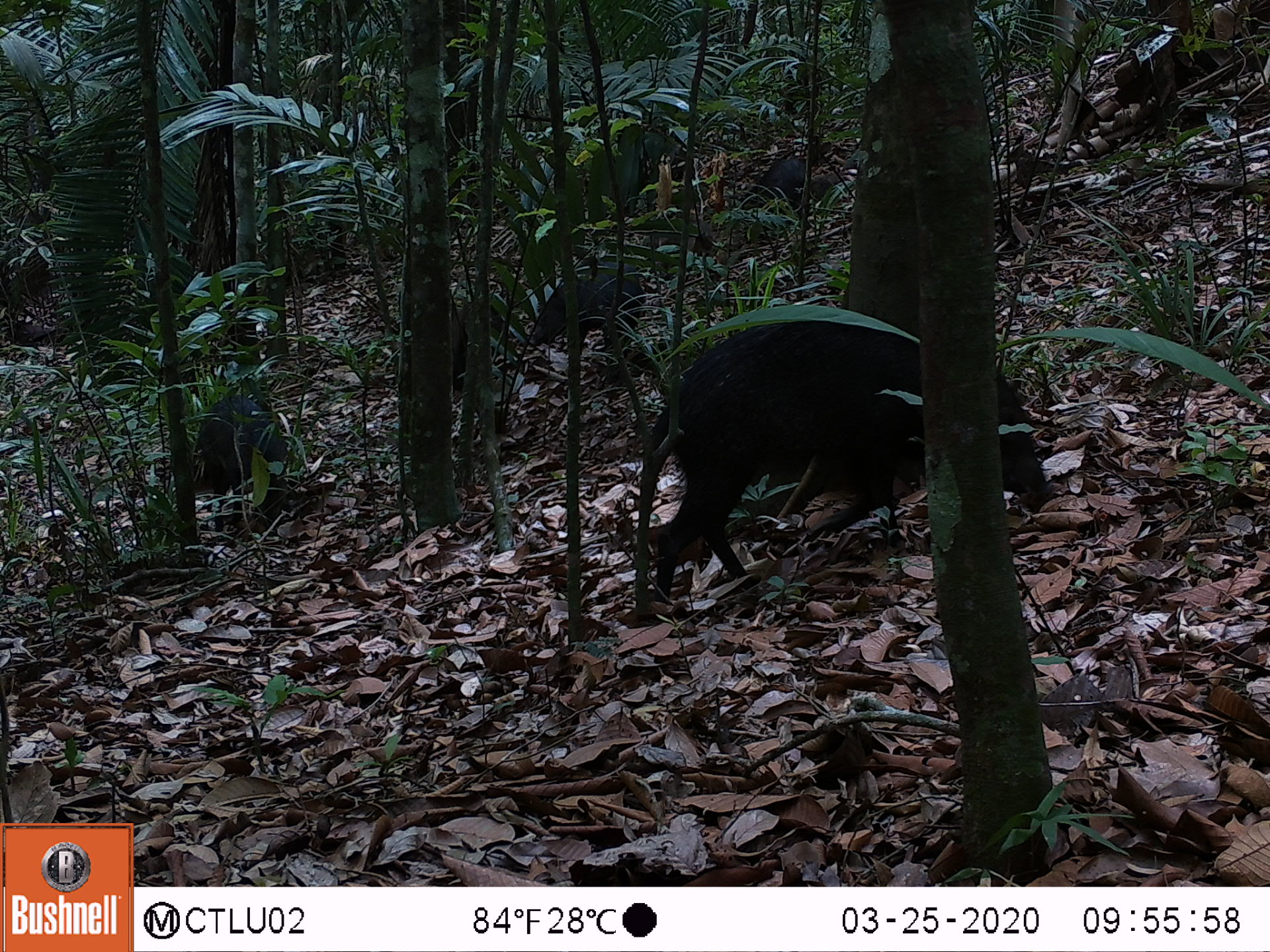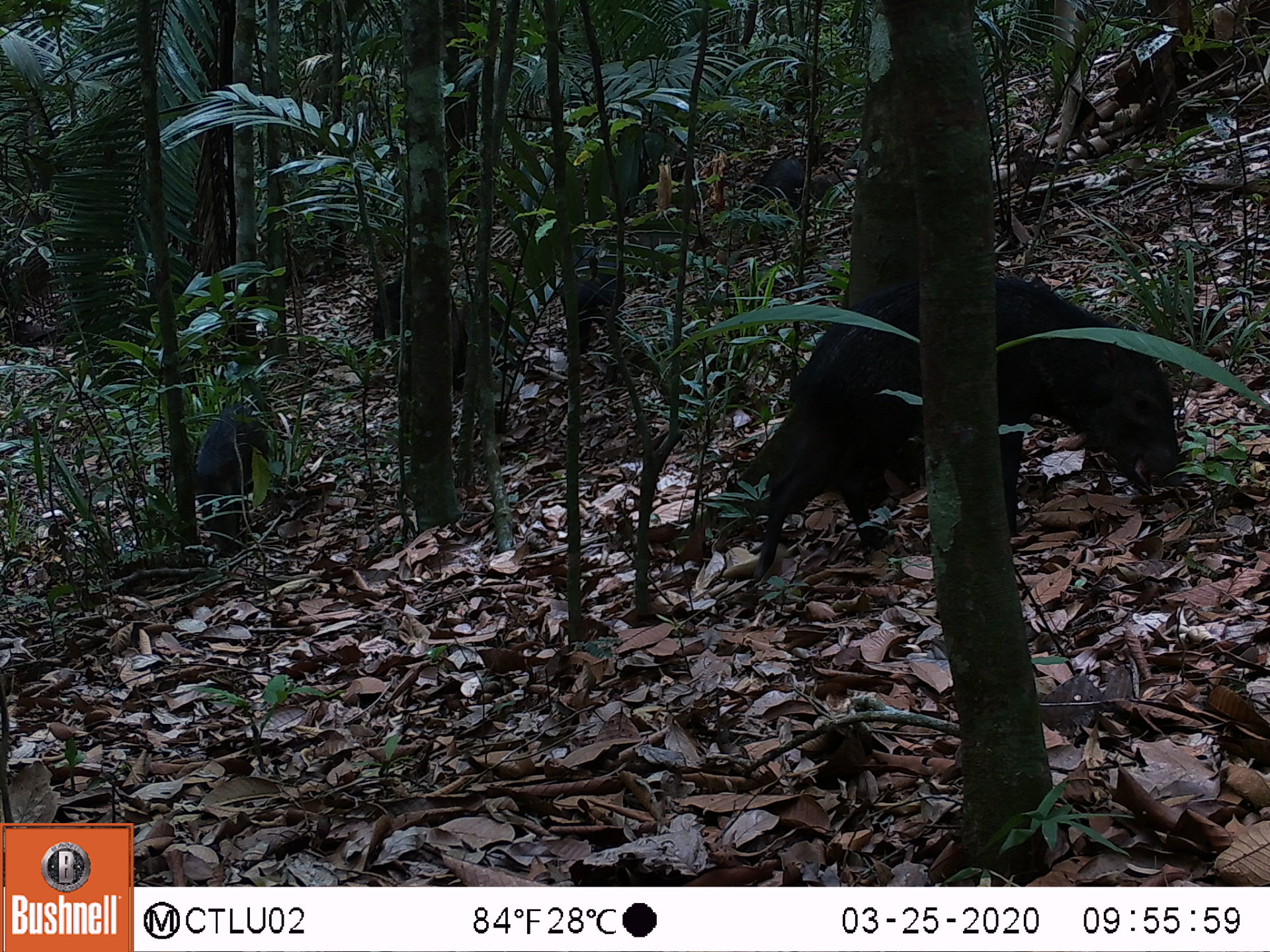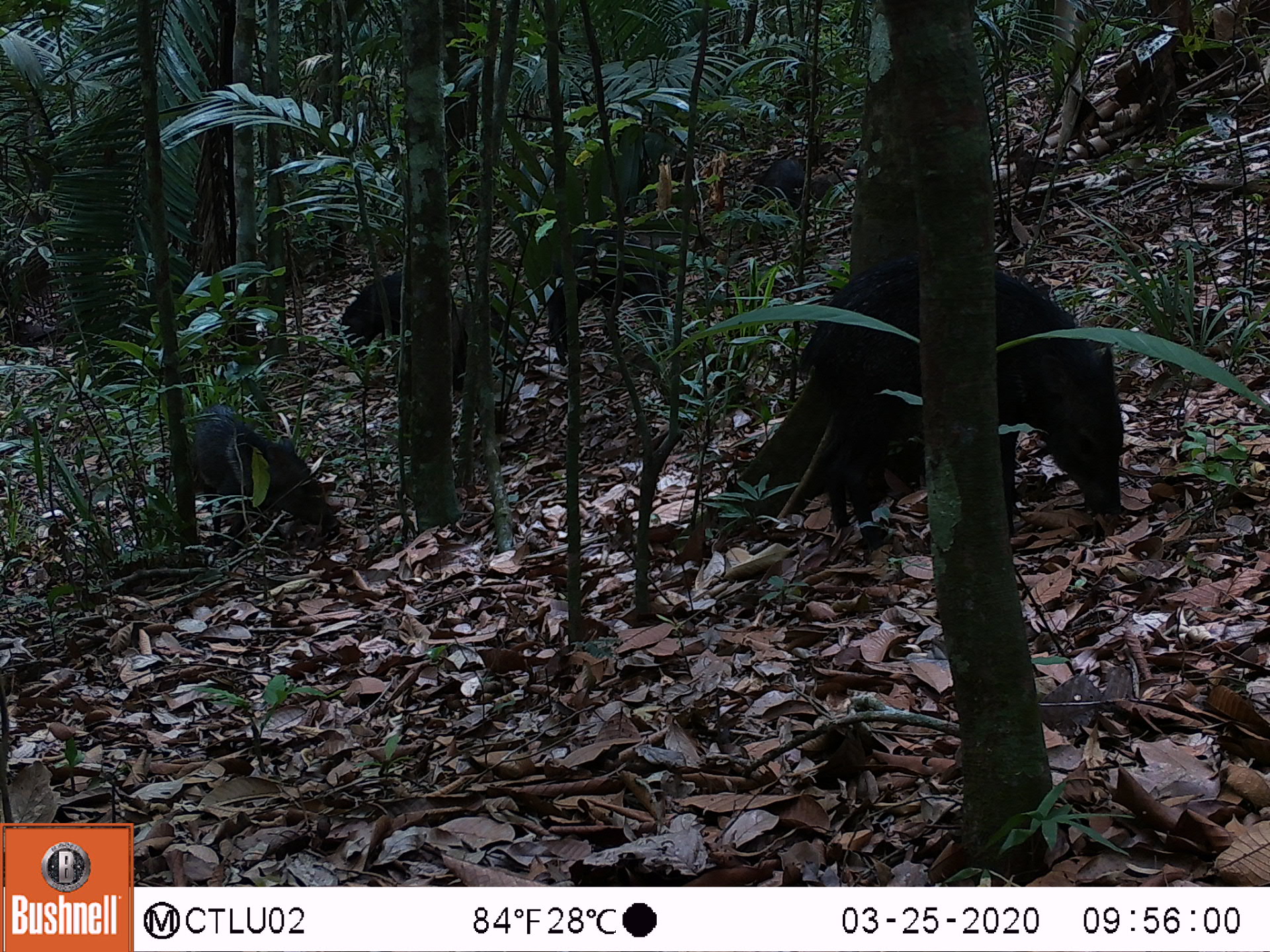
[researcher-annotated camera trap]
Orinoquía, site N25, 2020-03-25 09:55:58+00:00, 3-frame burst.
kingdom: Animalia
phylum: Chordata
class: Mammalia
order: Artiodactyla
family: Tayassuidae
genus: Pecari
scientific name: Pecari tajacu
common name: collared peccary